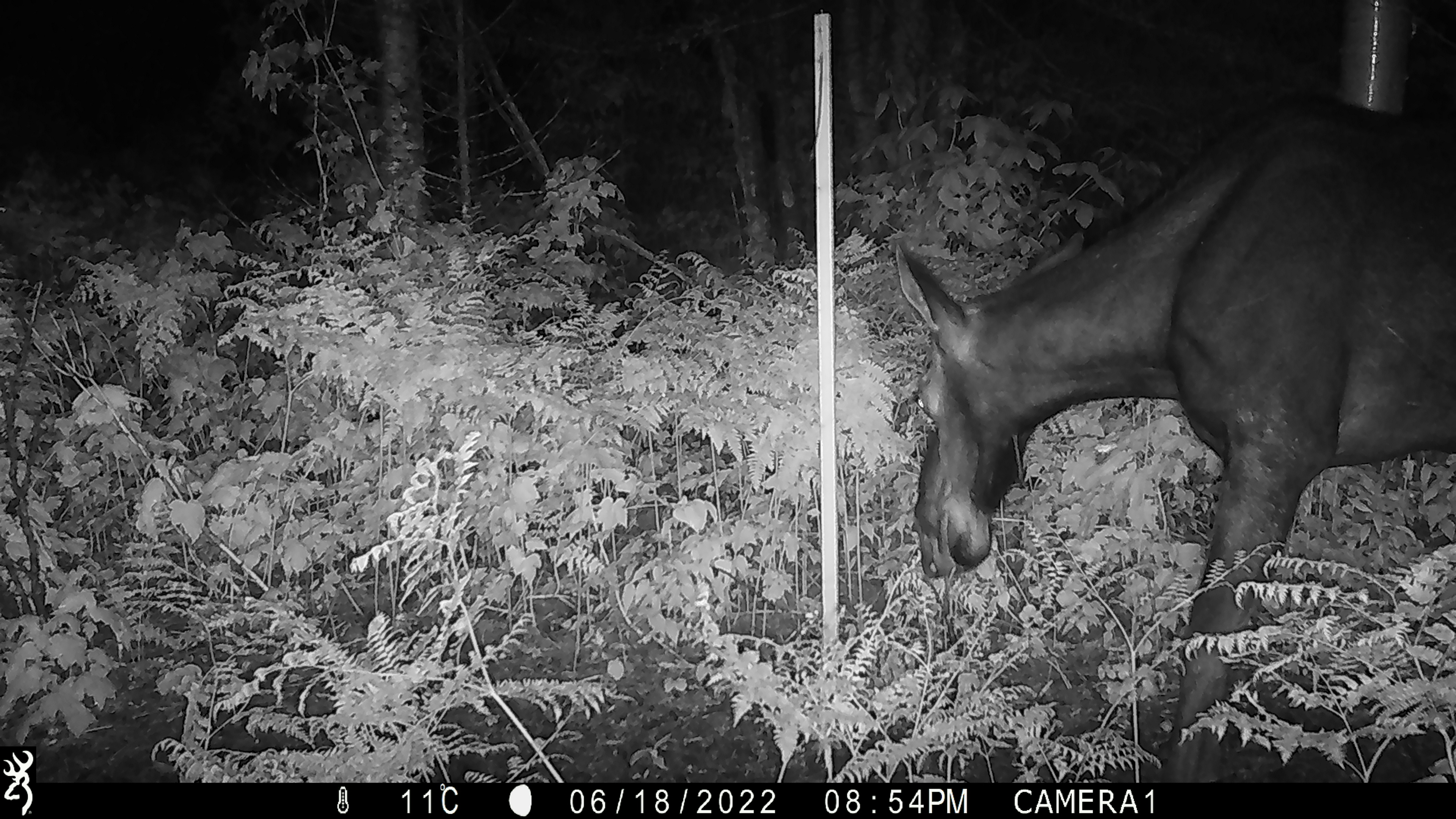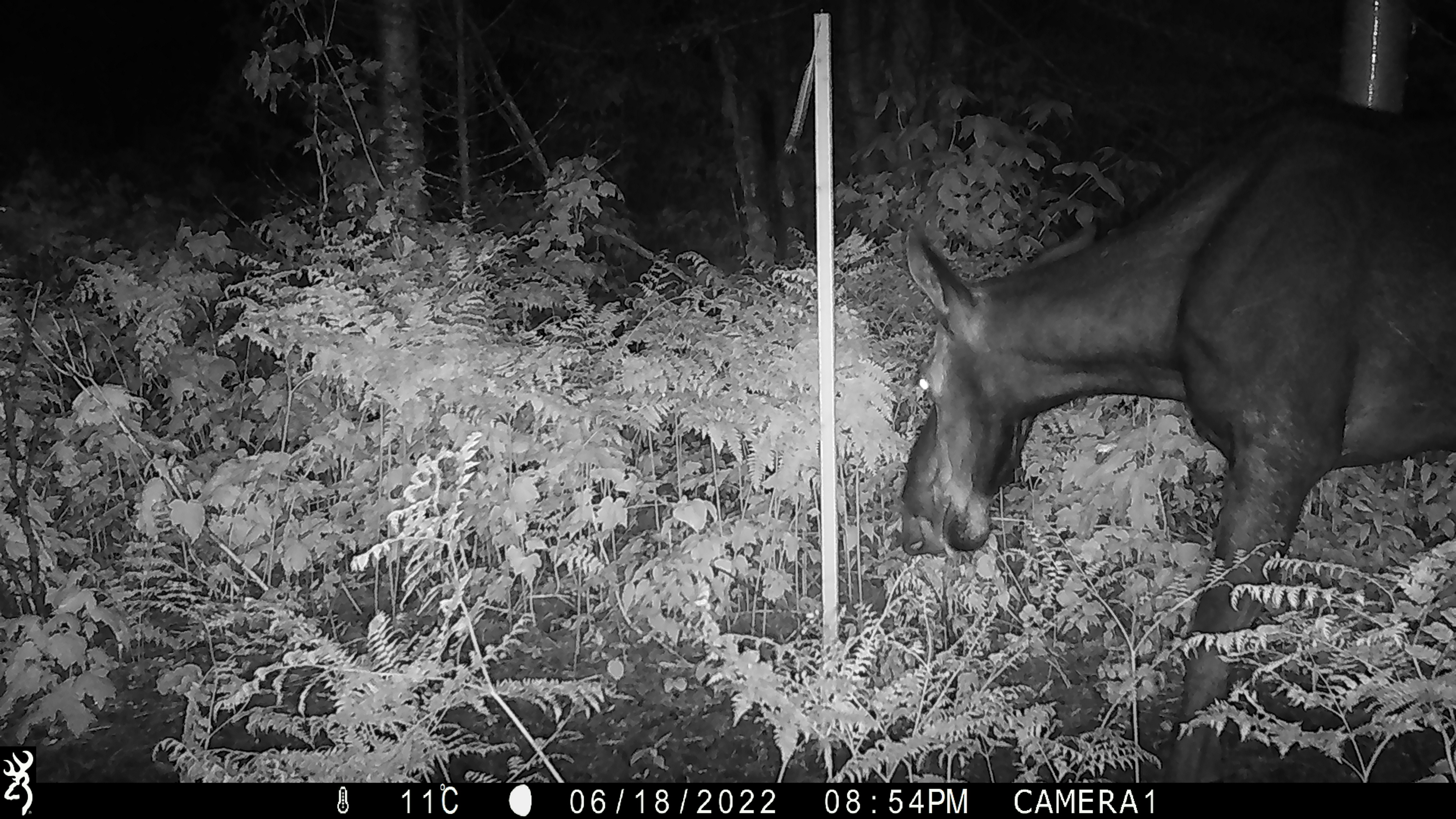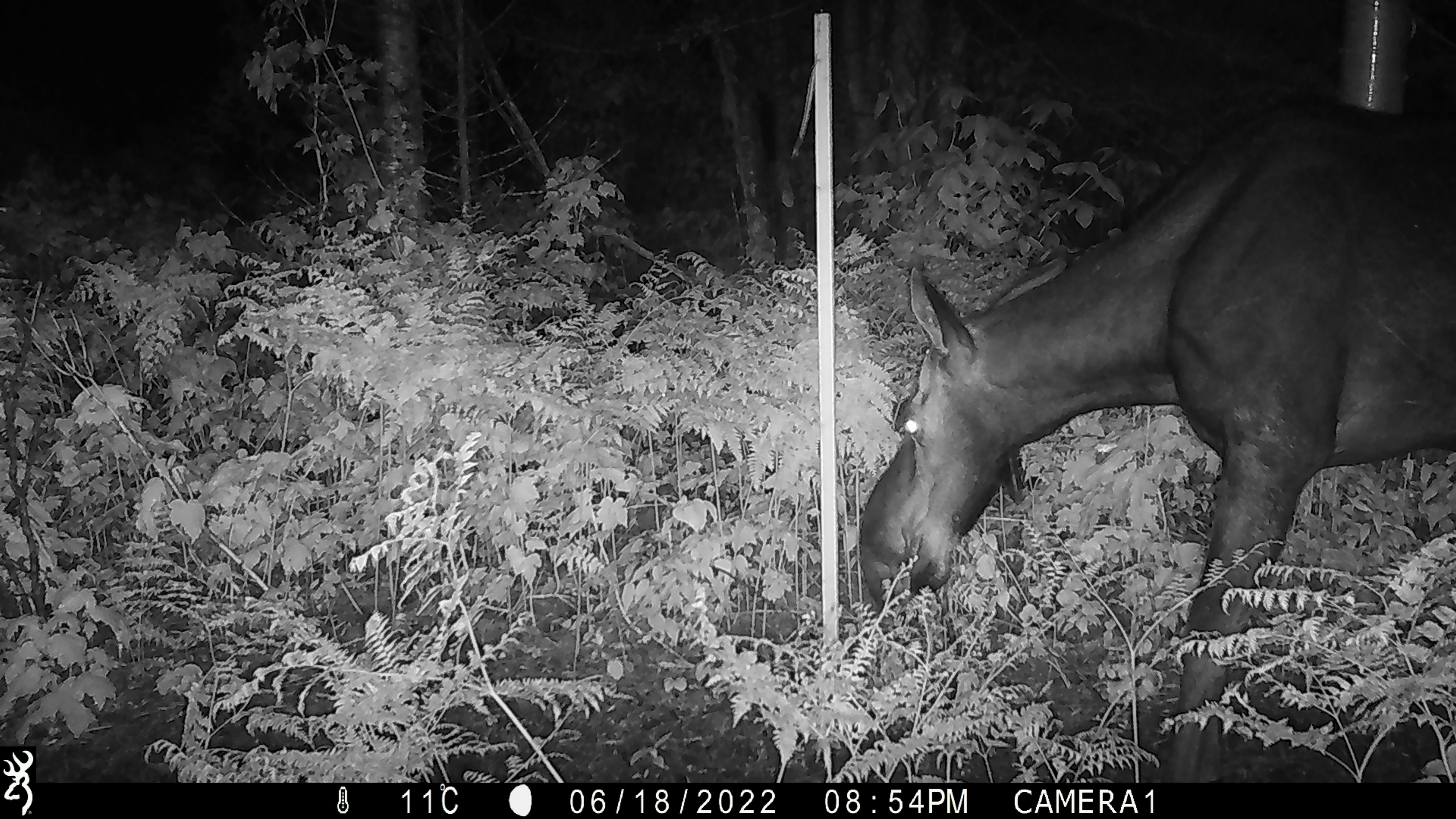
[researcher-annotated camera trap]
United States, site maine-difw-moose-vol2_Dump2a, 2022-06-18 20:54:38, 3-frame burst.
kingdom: Animalia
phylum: Chordata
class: Mammalia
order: Artiodactyla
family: Cervidae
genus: Alces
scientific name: Alces alces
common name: moose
Moose (Alces alces).